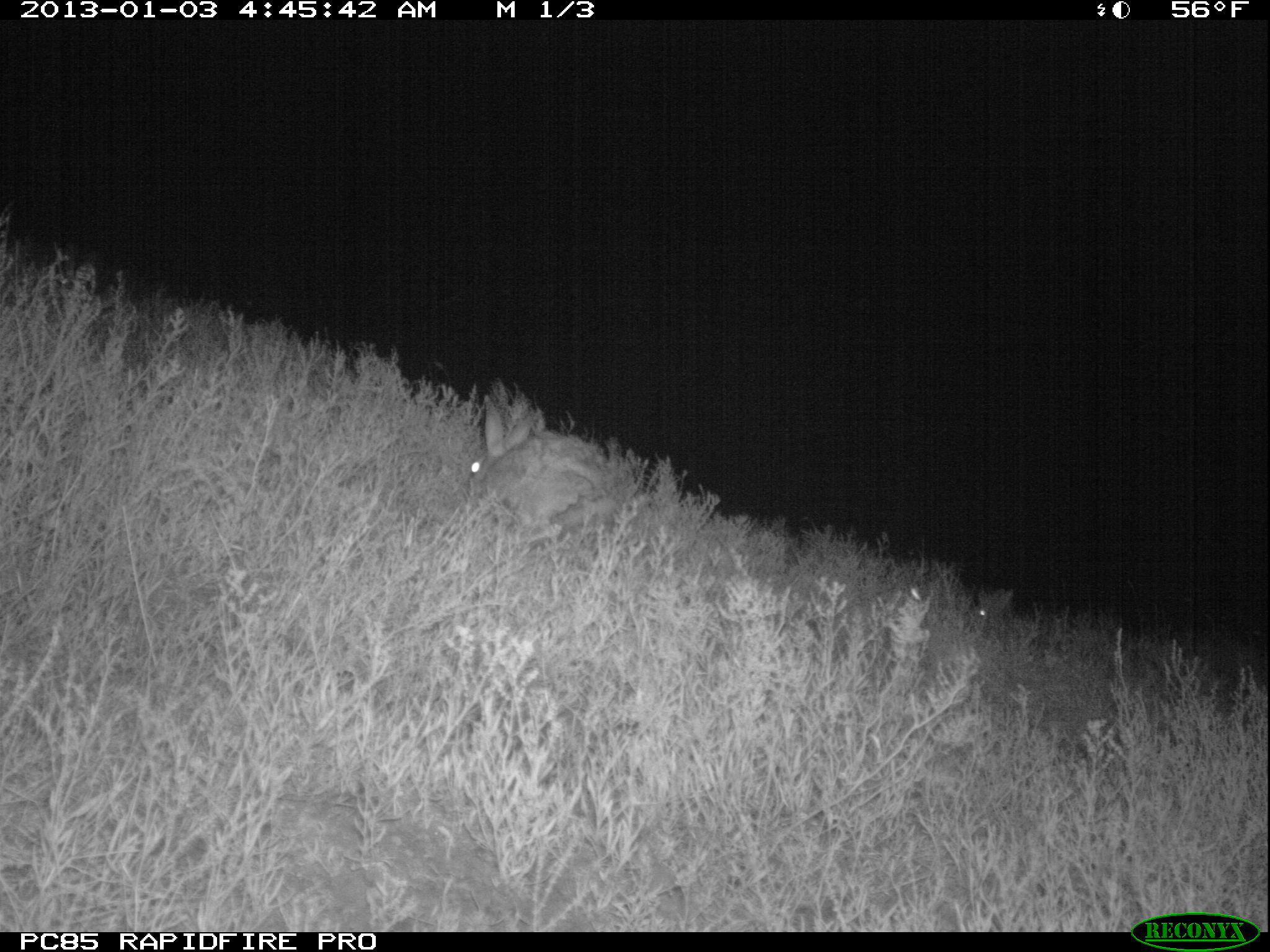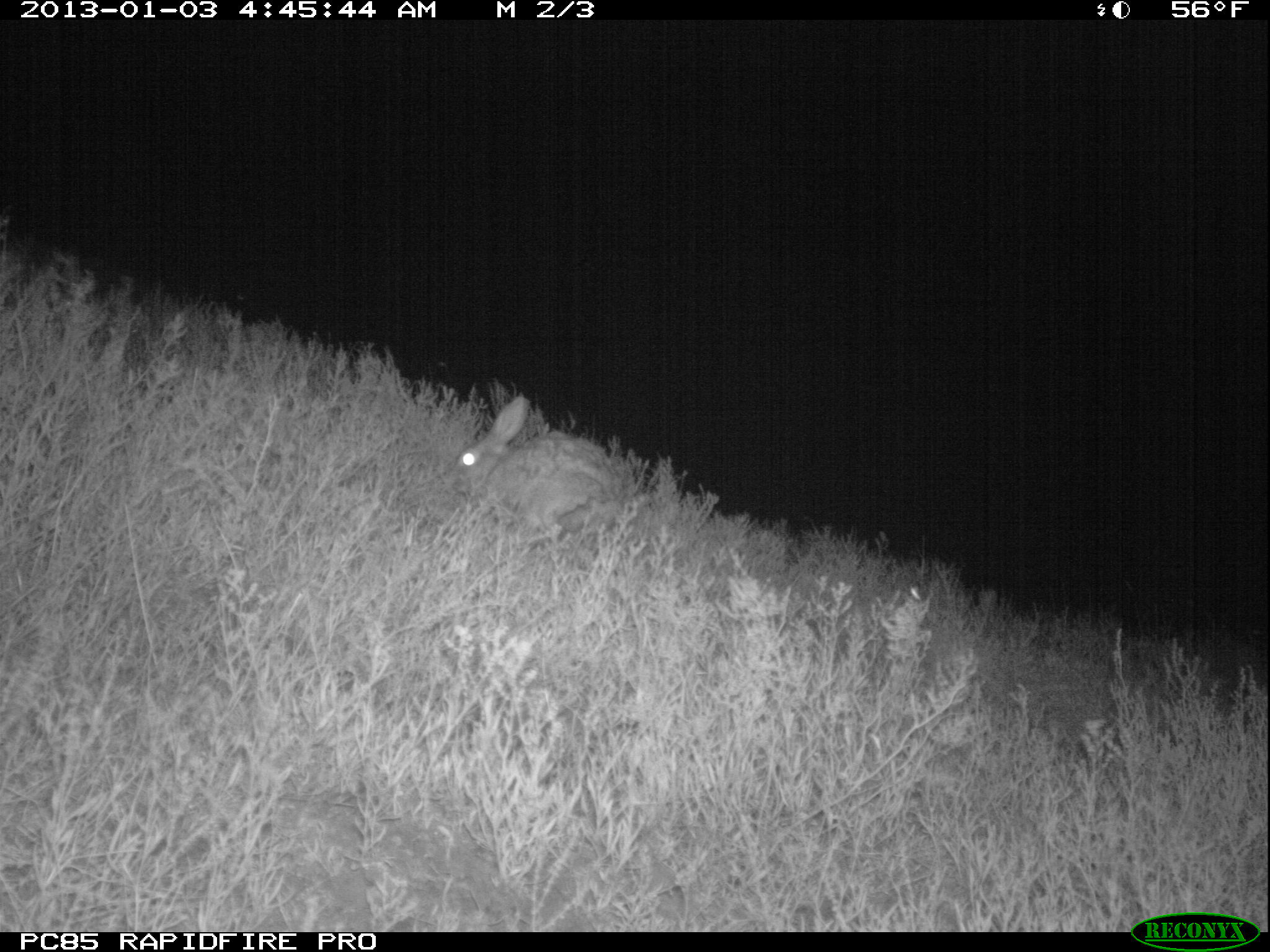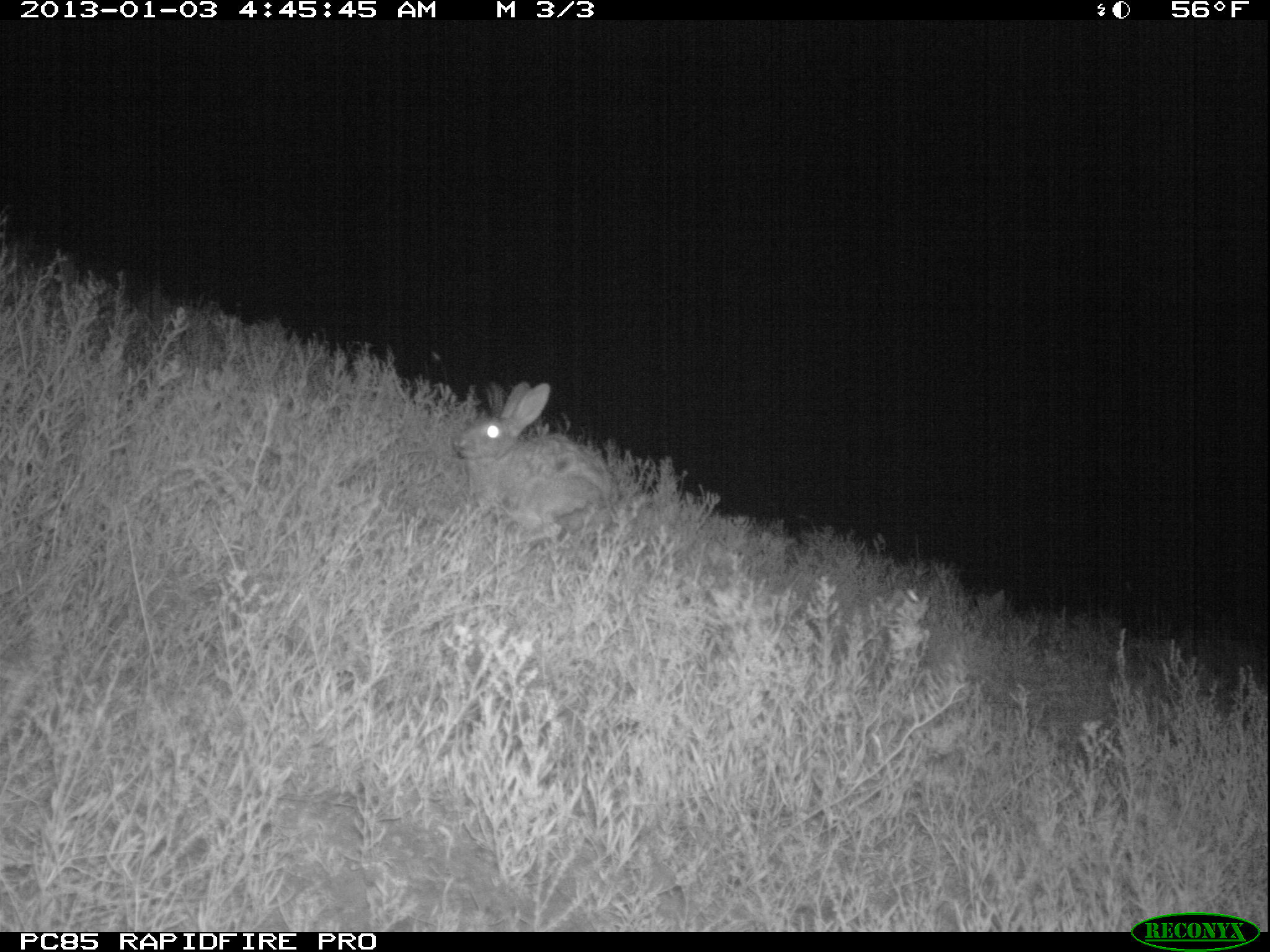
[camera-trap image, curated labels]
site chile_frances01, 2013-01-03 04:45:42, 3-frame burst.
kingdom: Animalia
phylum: Chordata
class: Mammalia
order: Lagomorpha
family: Leporidae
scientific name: Leporidae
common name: rabbits and hares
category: rabbit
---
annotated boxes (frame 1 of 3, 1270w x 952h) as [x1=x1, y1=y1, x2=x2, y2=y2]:
rabbit: [x1=461, y1=387, x2=628, y2=543]; [x1=963, y1=584, x2=1014, y2=634]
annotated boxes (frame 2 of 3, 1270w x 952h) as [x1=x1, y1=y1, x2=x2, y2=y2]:
rabbit: [x1=451, y1=385, x2=627, y2=547]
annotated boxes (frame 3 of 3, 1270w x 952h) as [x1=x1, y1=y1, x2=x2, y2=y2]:
rabbit: [x1=453, y1=380, x2=618, y2=552]